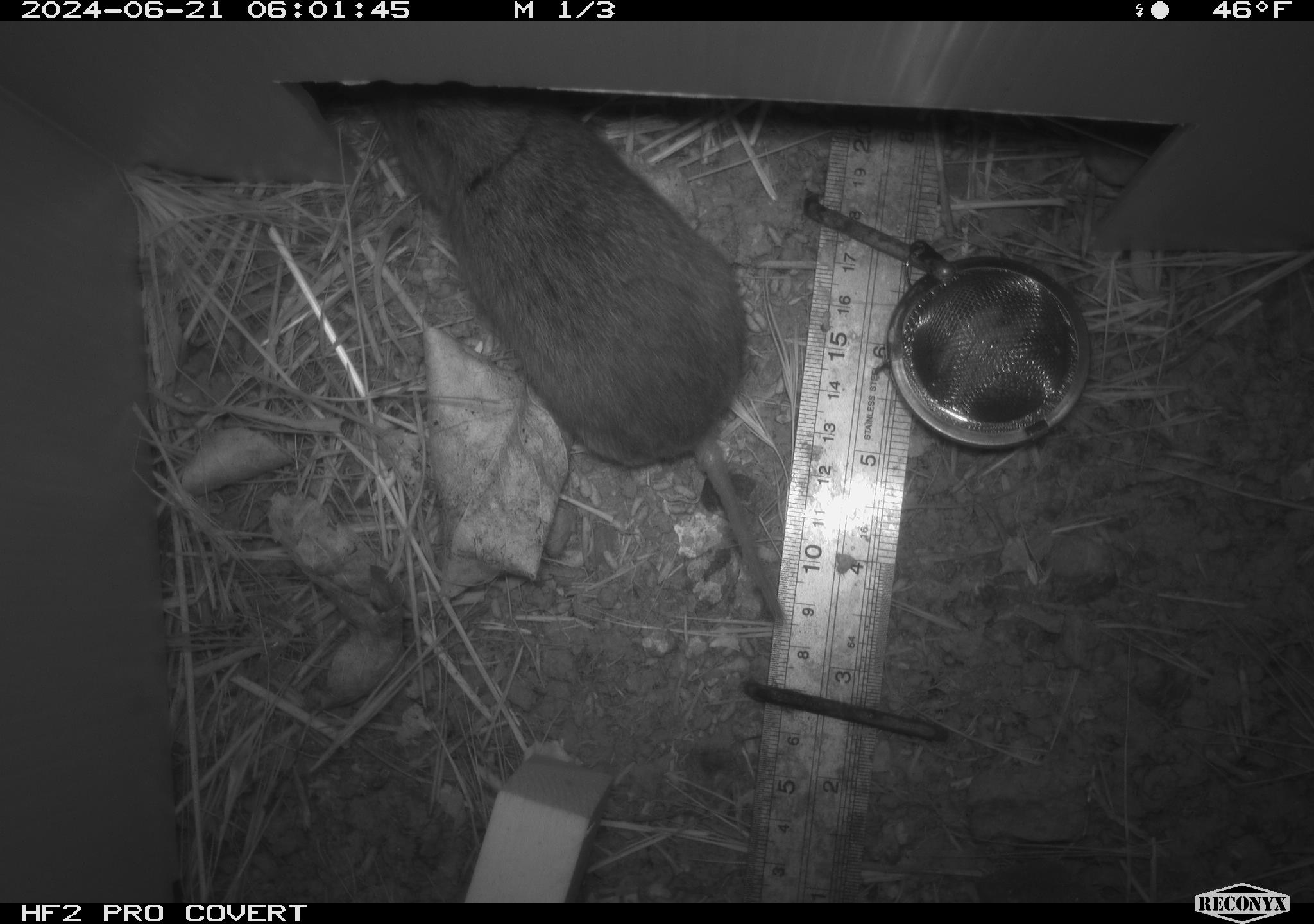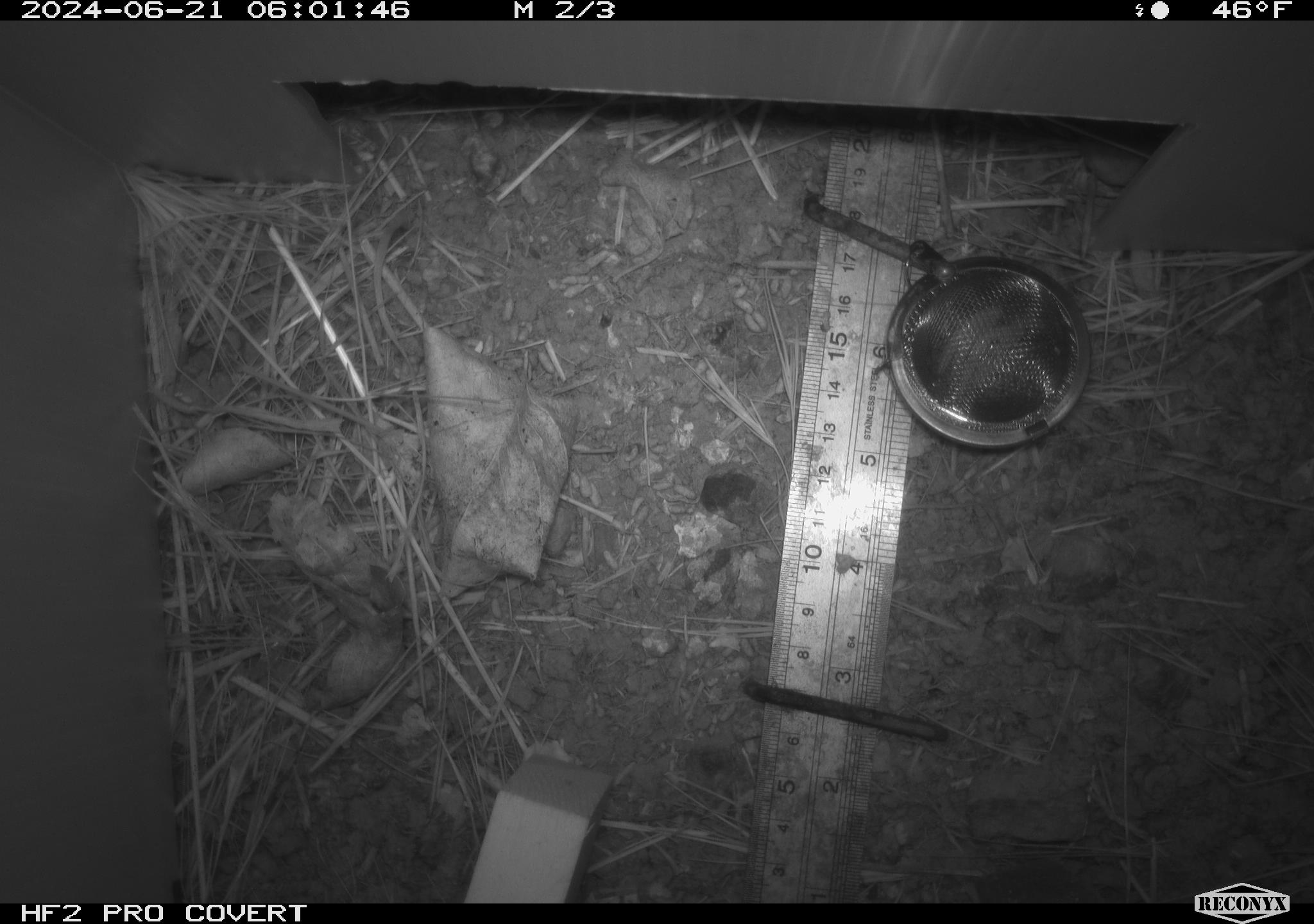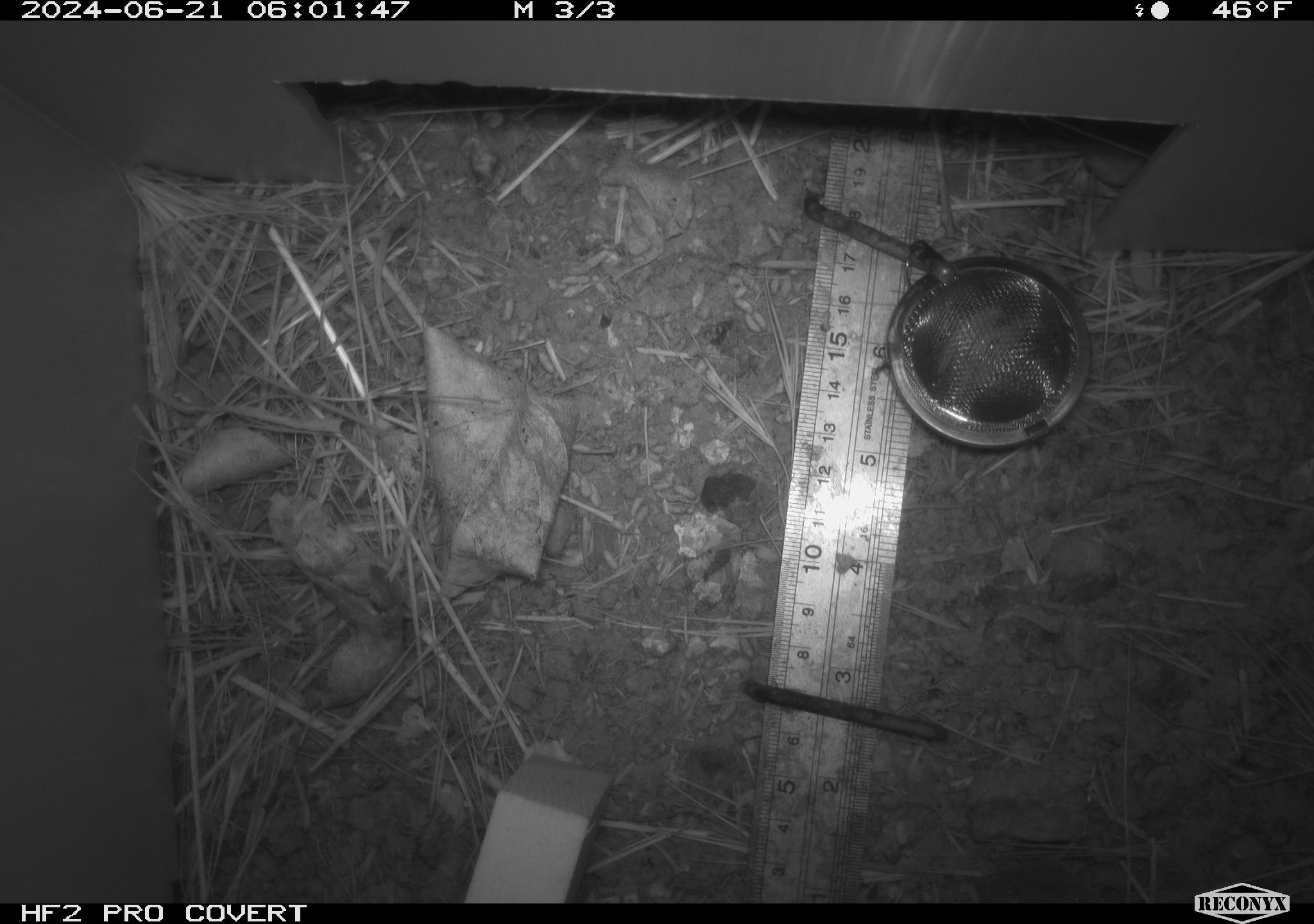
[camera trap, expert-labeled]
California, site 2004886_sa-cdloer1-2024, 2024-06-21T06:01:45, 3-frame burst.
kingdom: Animalia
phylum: Chordata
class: Mammalia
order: Rodentia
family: Cricetidae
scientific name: Arvicolinae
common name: voles, lemmings, and muskrats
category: arvicolinae subfamily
Arvicolinae subfamily (voles, lemmings, and muskrats) (Arvicolinae).